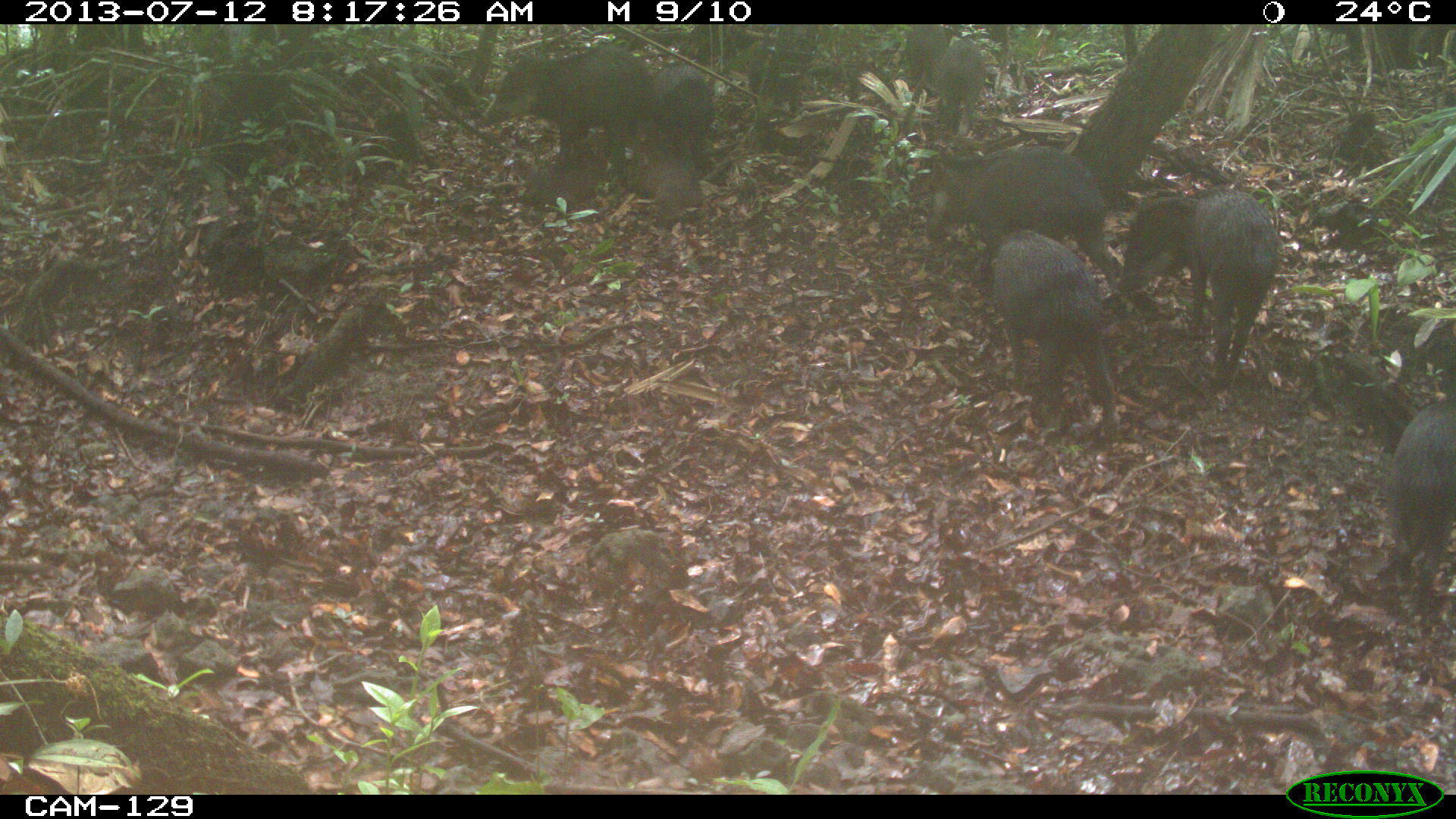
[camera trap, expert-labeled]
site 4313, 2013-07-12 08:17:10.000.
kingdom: Animalia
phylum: Chordata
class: Mammalia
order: Artiodactyla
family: Tayassuidae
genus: Tayassu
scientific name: Tayassu pecari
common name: white-lipped peccary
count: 25